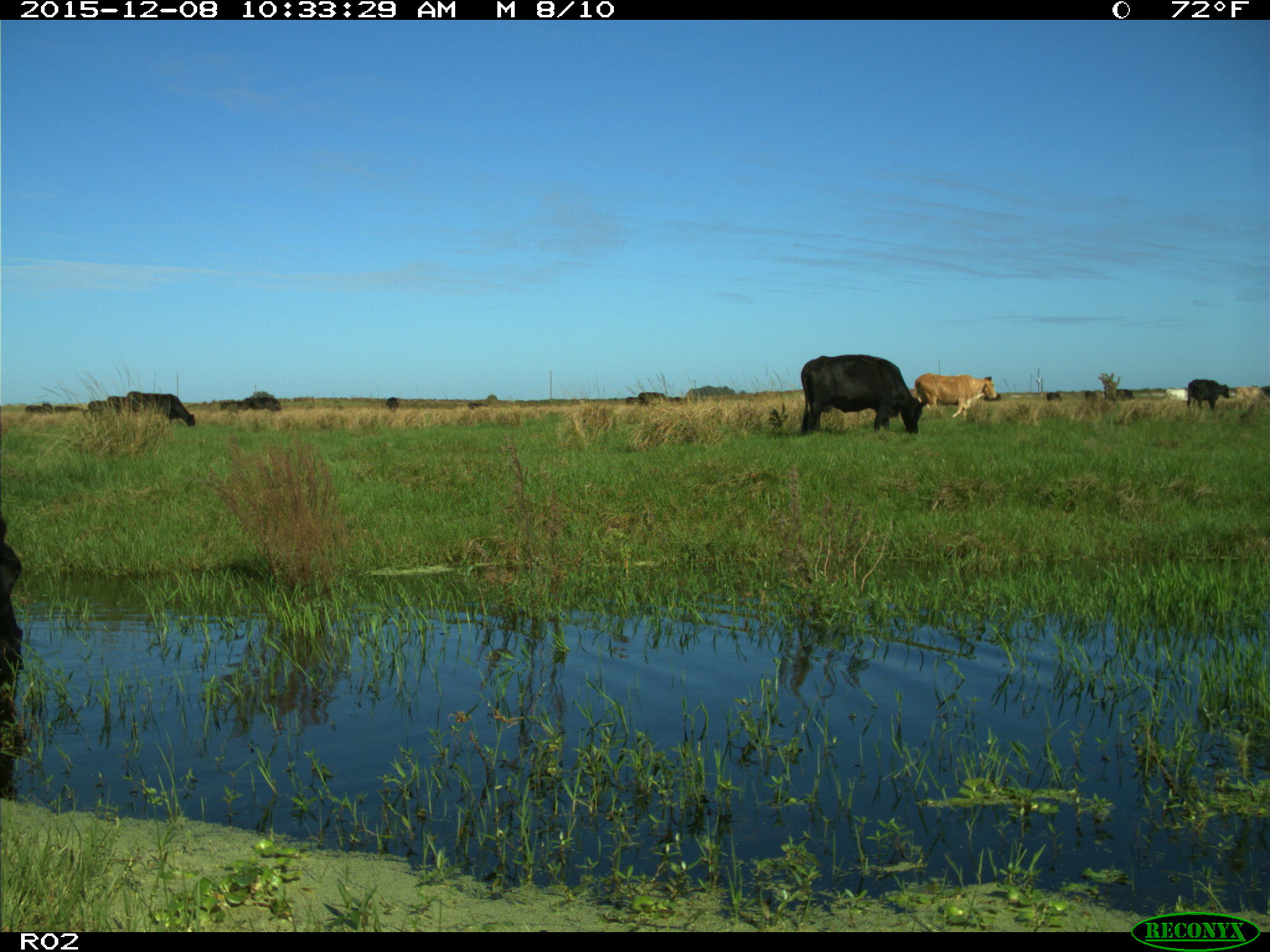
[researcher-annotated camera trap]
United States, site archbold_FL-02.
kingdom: Animalia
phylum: Chordata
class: Mammalia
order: Artiodactyla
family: Bovidae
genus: Bos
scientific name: Bos taurus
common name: domestic cow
Bos taurus (domestic cow).